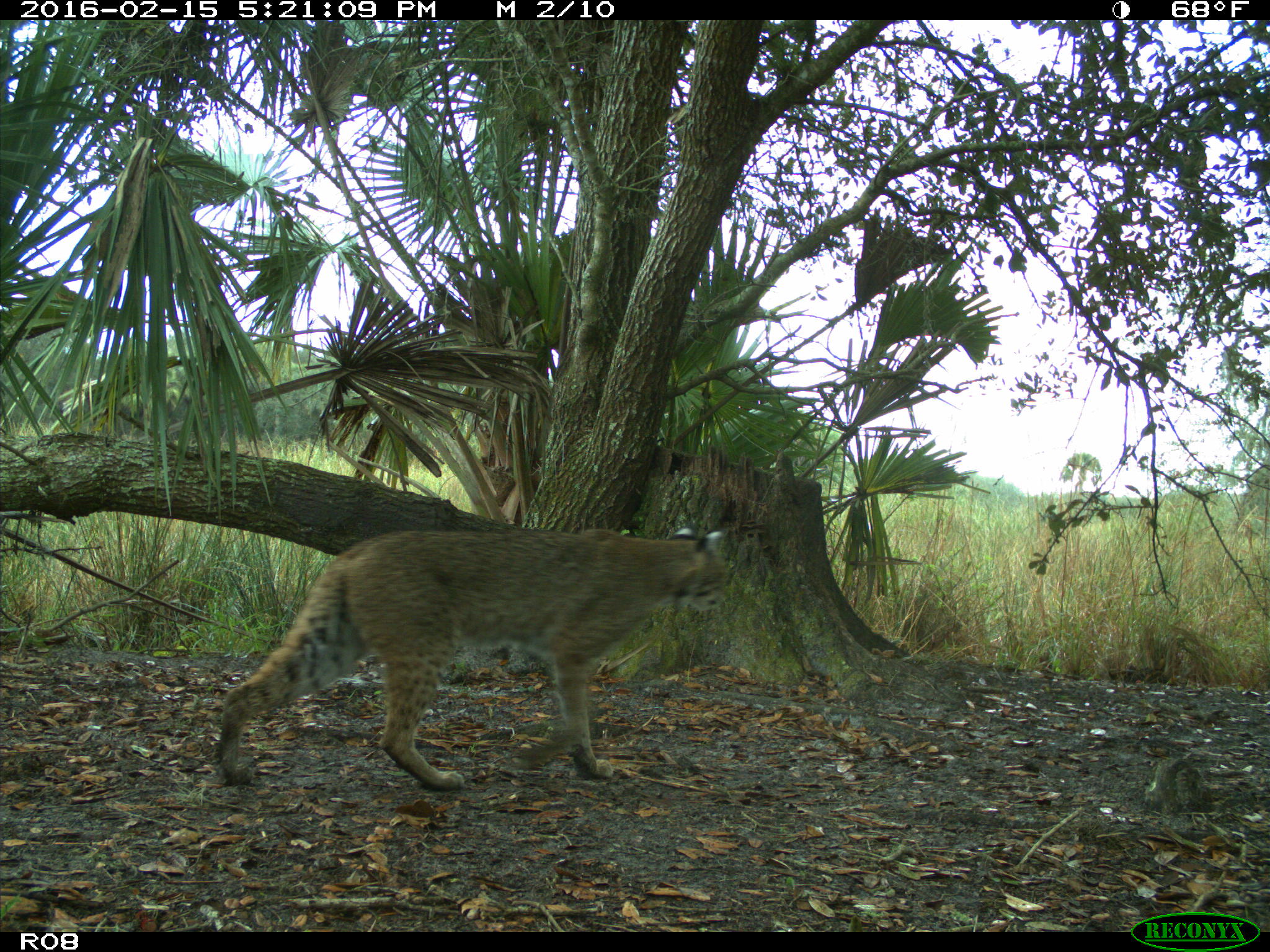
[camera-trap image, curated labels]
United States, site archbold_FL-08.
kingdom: Animalia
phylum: Chordata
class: Mammalia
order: Carnivora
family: Felidae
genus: Lynx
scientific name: Lynx rufus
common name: bobcat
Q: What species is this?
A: Lynx rufus (bobcat).